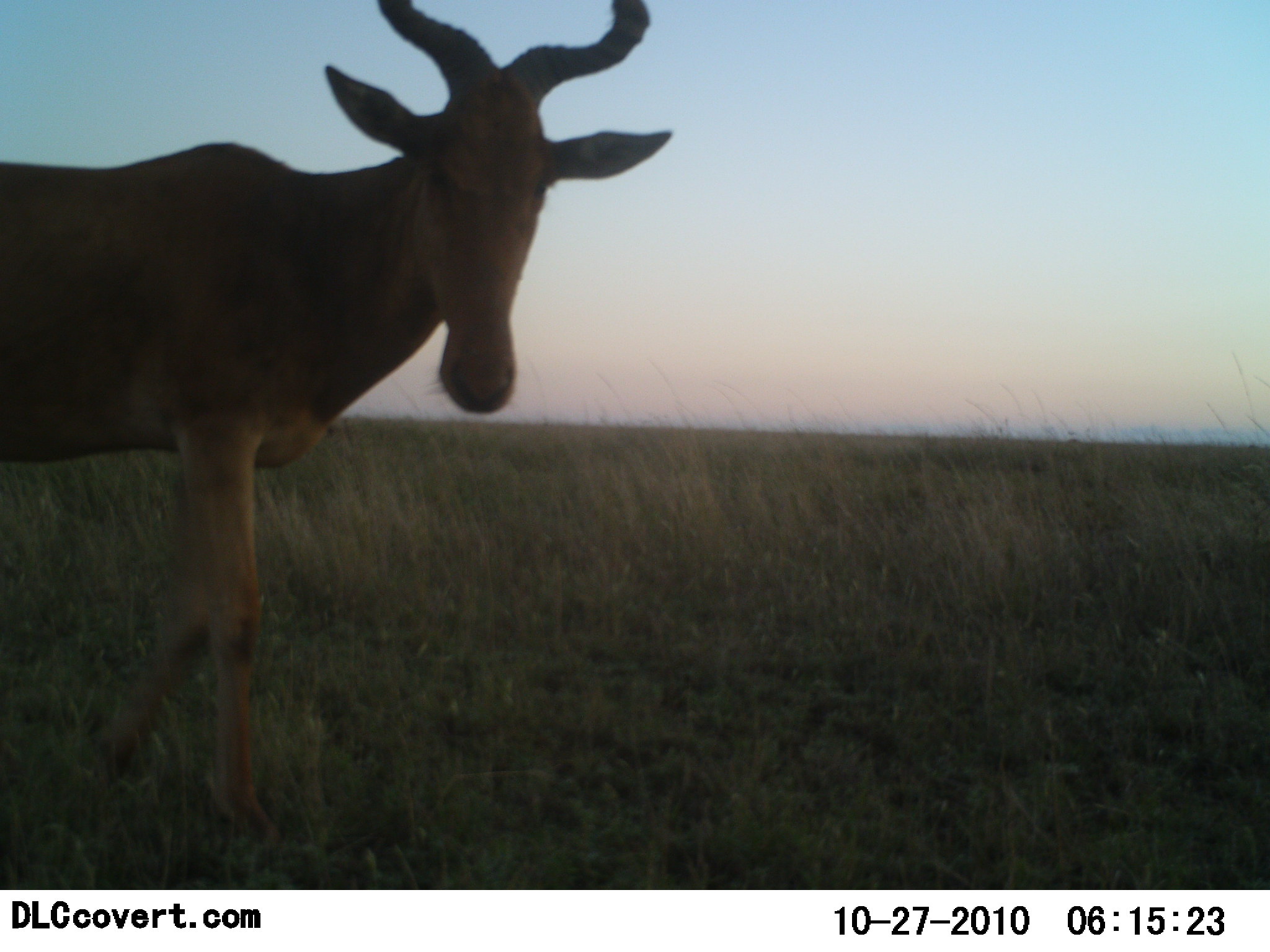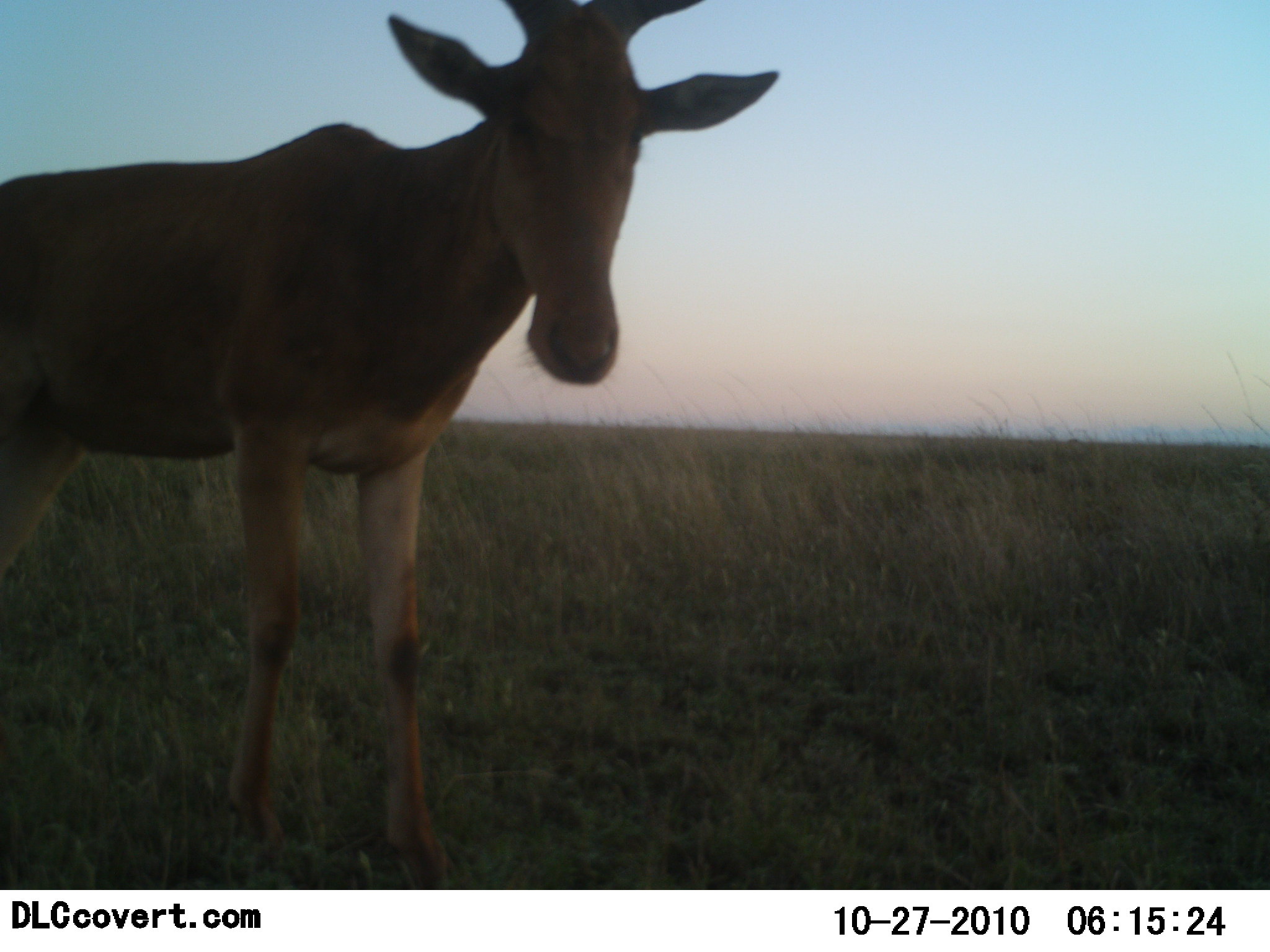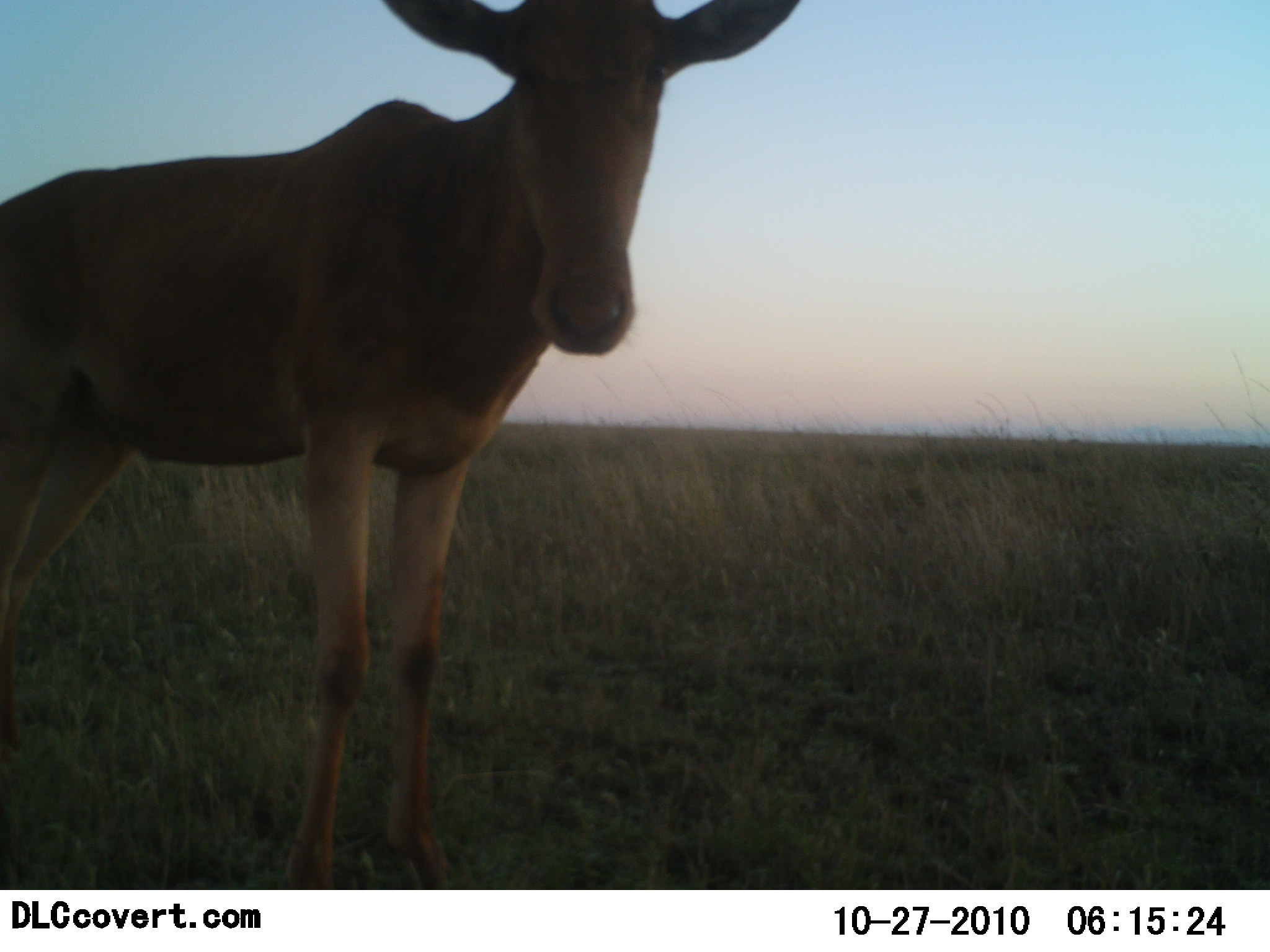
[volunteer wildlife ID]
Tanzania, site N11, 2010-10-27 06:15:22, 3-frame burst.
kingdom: Animalia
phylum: Chordata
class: Mammalia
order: Artiodactyla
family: Bovidae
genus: Alcelaphus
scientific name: Alcelaphus buselaphus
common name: hartebeest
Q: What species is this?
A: Hartebeest (Alcelaphus buselaphus).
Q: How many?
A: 1.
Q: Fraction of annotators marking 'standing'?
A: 31%.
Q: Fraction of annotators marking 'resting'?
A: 0%.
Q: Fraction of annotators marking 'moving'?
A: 69%.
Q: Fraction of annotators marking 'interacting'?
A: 0%.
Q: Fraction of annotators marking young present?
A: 0%.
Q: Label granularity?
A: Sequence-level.